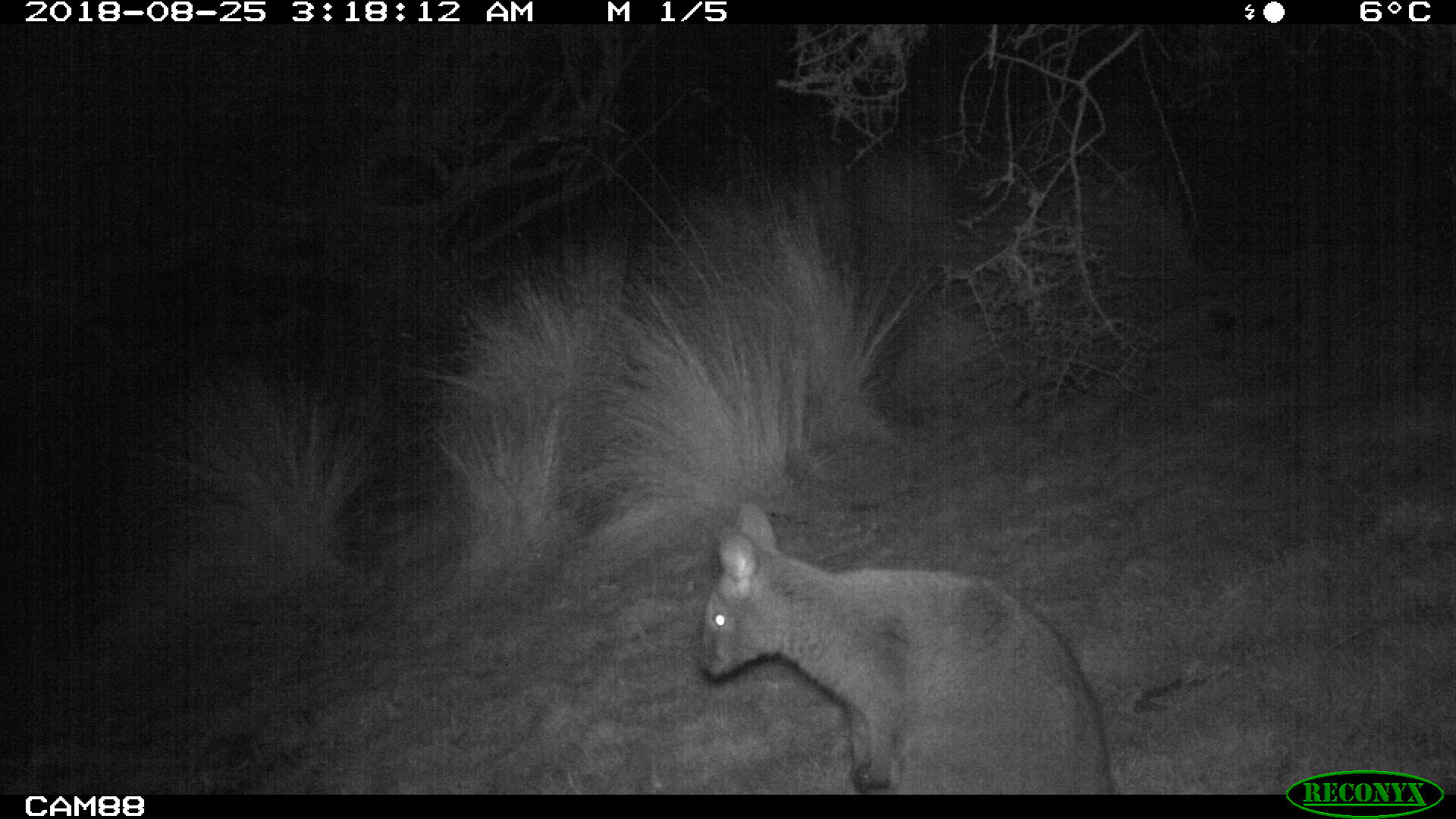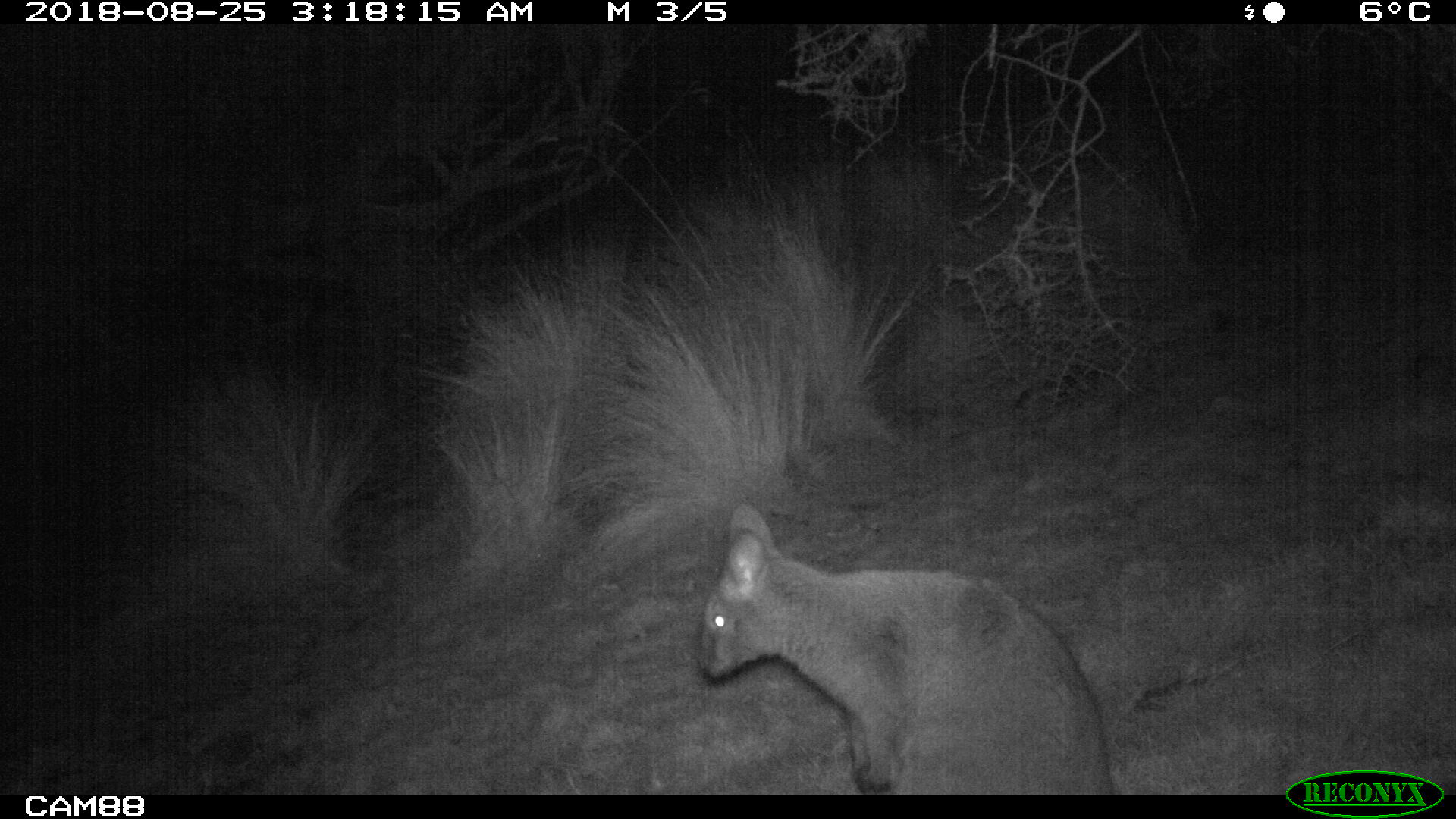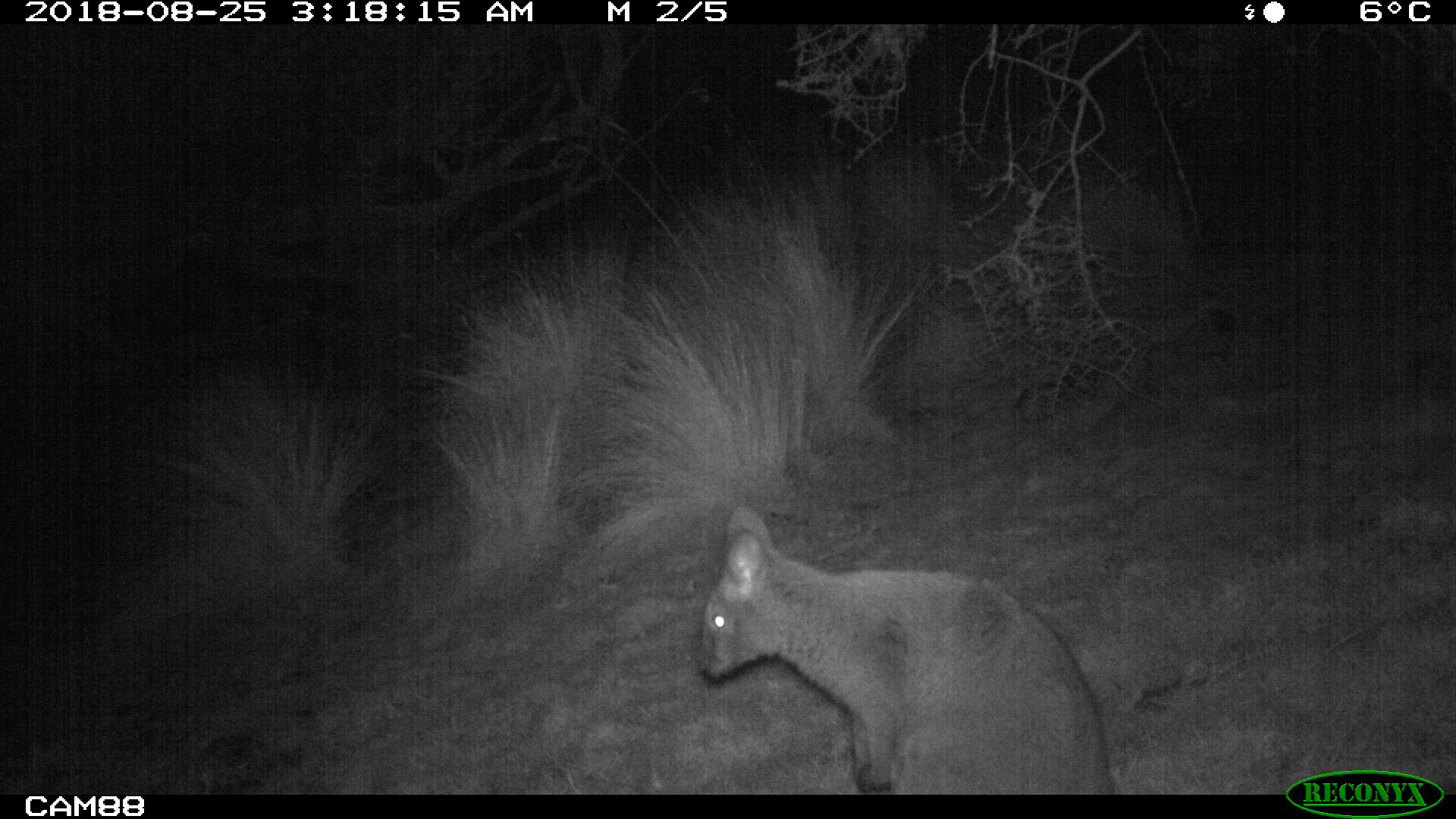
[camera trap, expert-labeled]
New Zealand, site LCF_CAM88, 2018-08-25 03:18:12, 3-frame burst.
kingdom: Animalia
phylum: Chordata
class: Mammalia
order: Diprotodontia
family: Macropodidae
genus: Notamacropus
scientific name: Notamacropus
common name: wallaby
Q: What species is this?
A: Wallaby (Notamacropus).